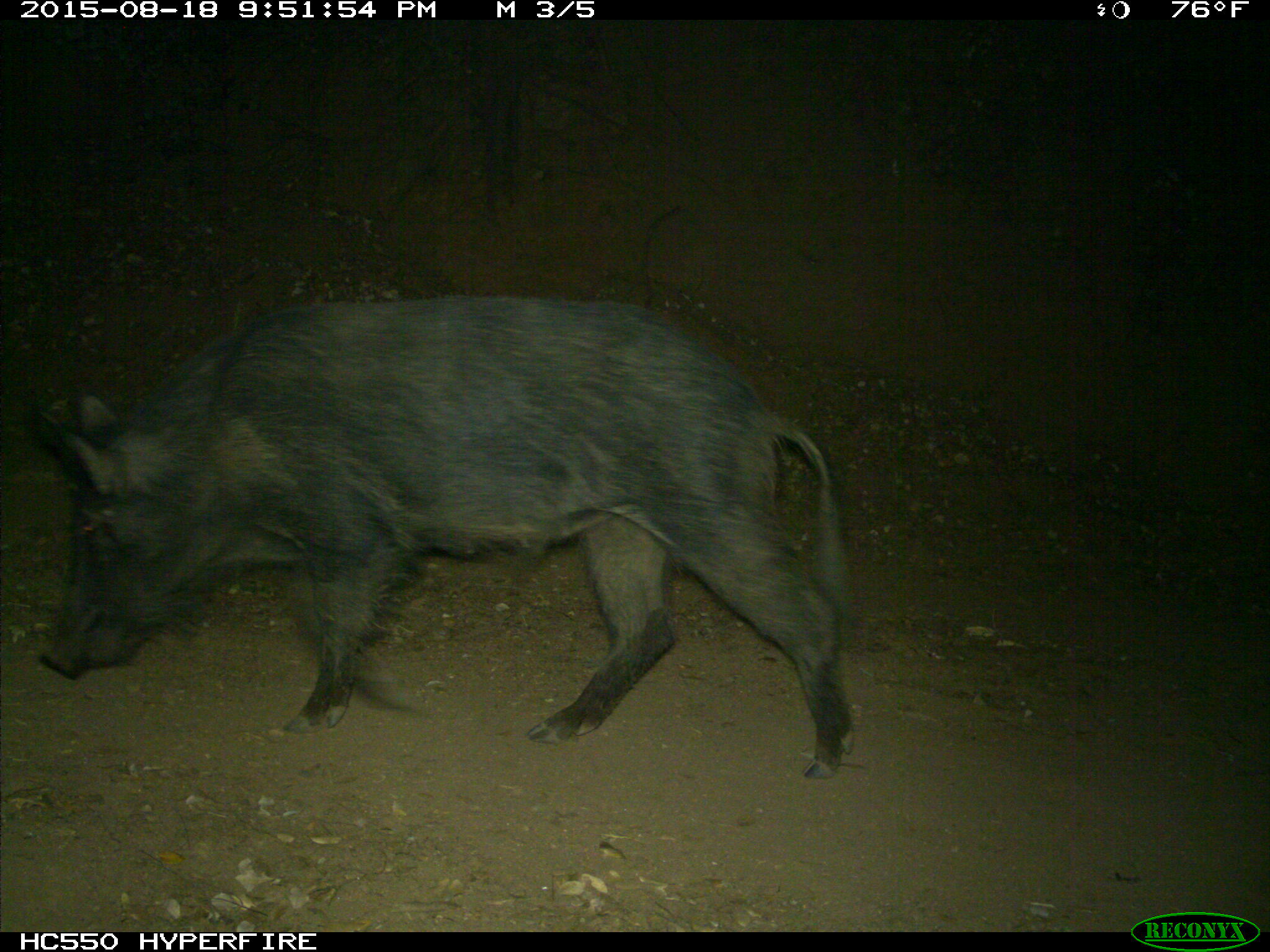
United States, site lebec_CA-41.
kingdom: Animalia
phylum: Chordata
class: Mammalia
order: Artiodactyla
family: Suidae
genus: Sus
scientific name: Sus scrofa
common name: wild boar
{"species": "Sus scrofa (wild boar)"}